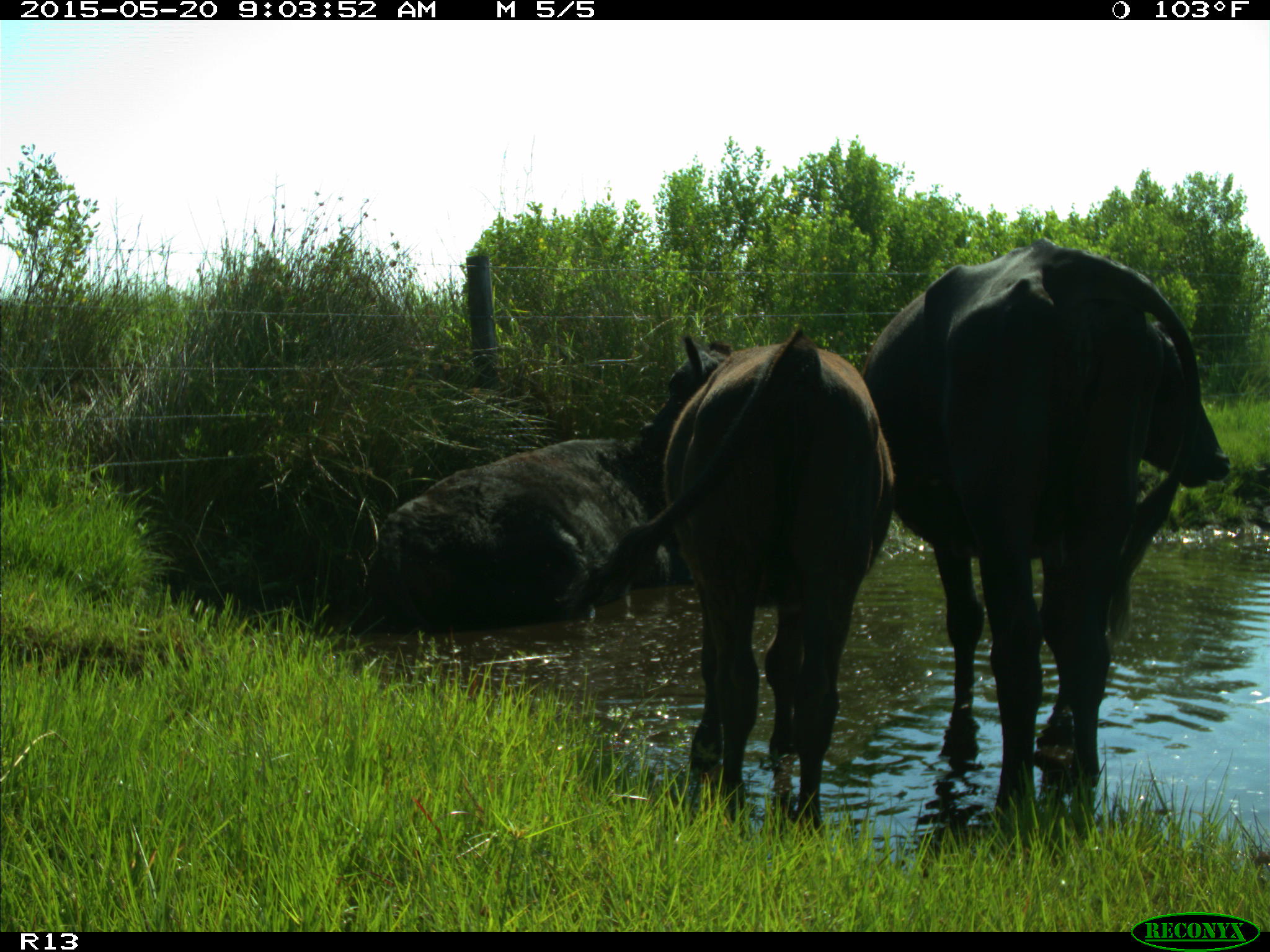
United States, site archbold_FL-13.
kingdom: Animalia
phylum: Chordata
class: Mammalia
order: Artiodactyla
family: Bovidae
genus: Bos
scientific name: Bos taurus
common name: domestic cow